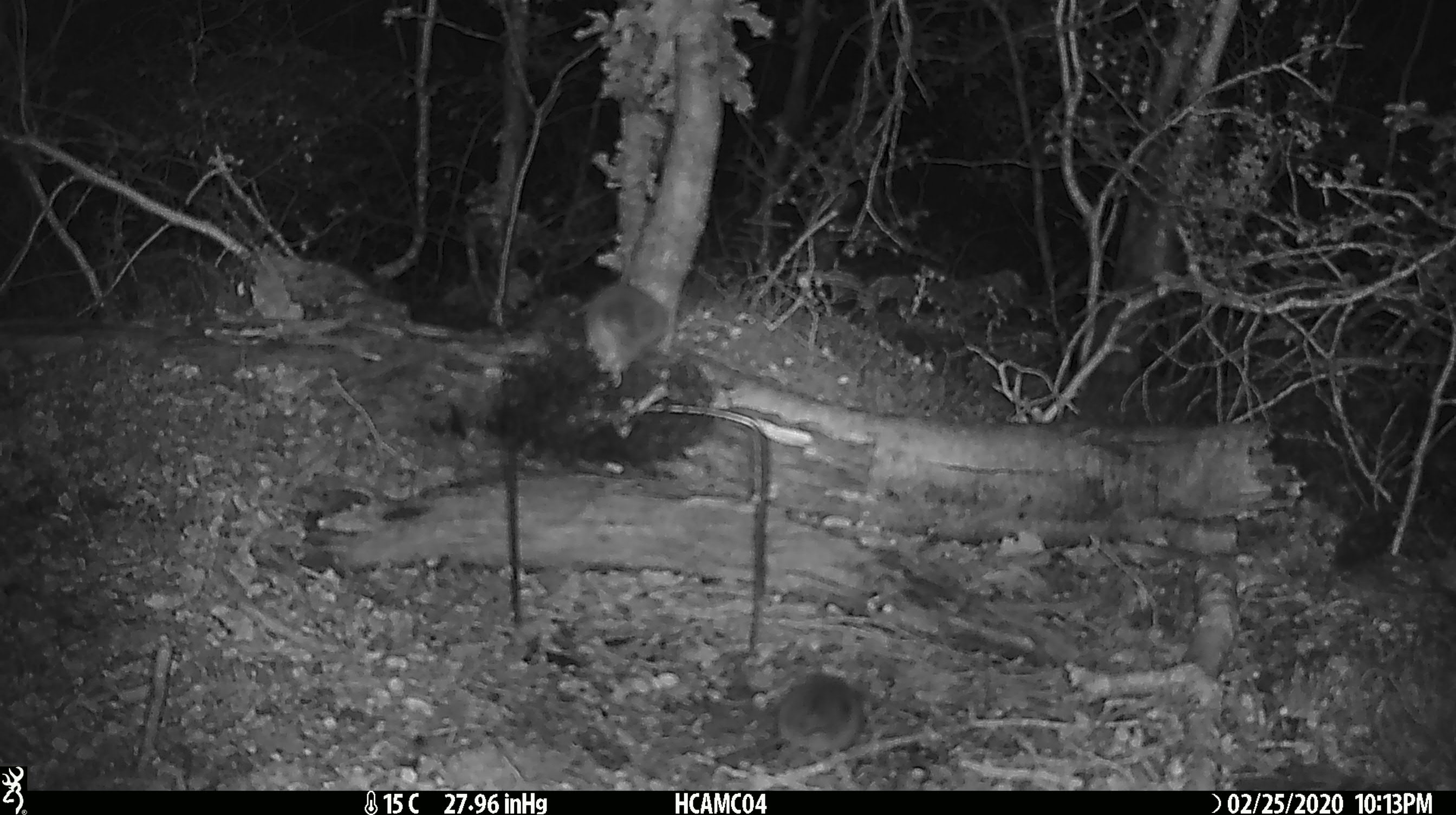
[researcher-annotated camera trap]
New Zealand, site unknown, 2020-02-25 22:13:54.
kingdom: Animalia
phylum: Chordata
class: Mammalia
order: Rodentia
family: Muridae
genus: Mus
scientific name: Mus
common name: mouse